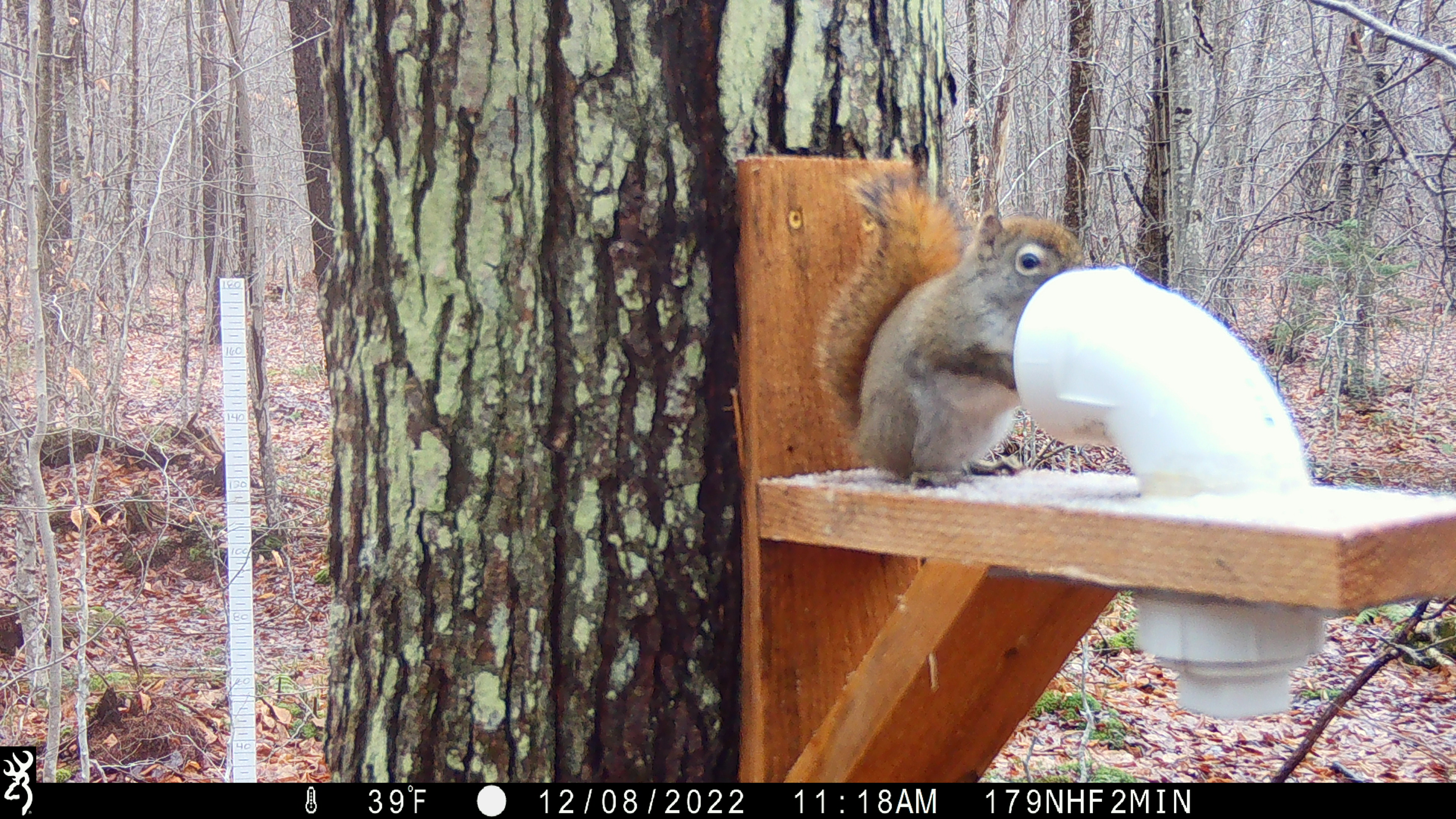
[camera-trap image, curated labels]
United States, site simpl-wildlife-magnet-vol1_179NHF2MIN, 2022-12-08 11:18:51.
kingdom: Animalia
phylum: Chordata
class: Mammalia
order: Rodentia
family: Sciuridae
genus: Tamiasciurus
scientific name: Tamiasciurus hudsonicus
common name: red squirrel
Red squirrel (Tamiasciurus hudsonicus).